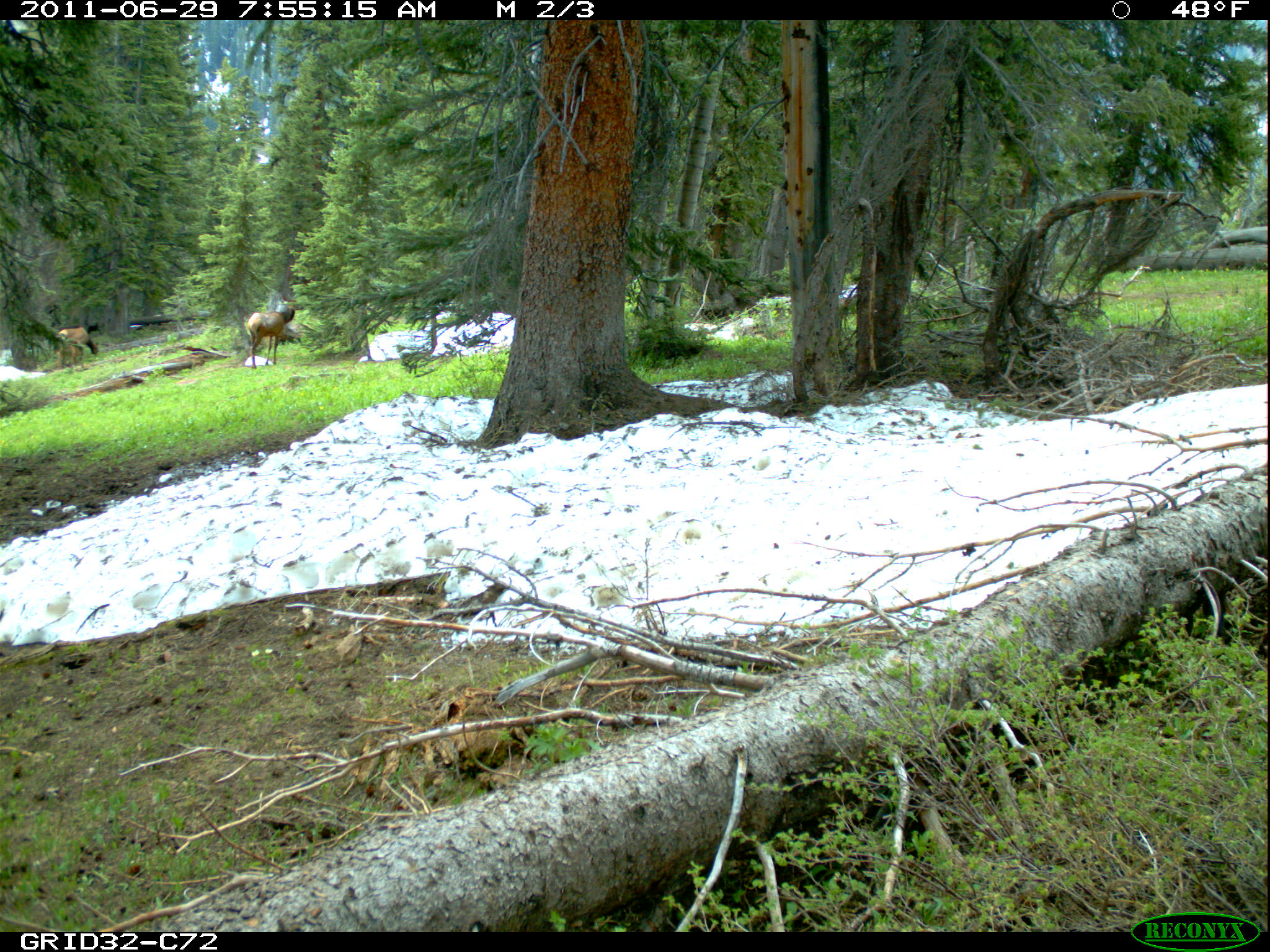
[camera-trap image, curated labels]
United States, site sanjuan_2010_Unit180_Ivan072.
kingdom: Animalia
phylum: Chordata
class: Mammalia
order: Artiodactyla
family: Cervidae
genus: Cervus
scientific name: Cervus elaphus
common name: red deer